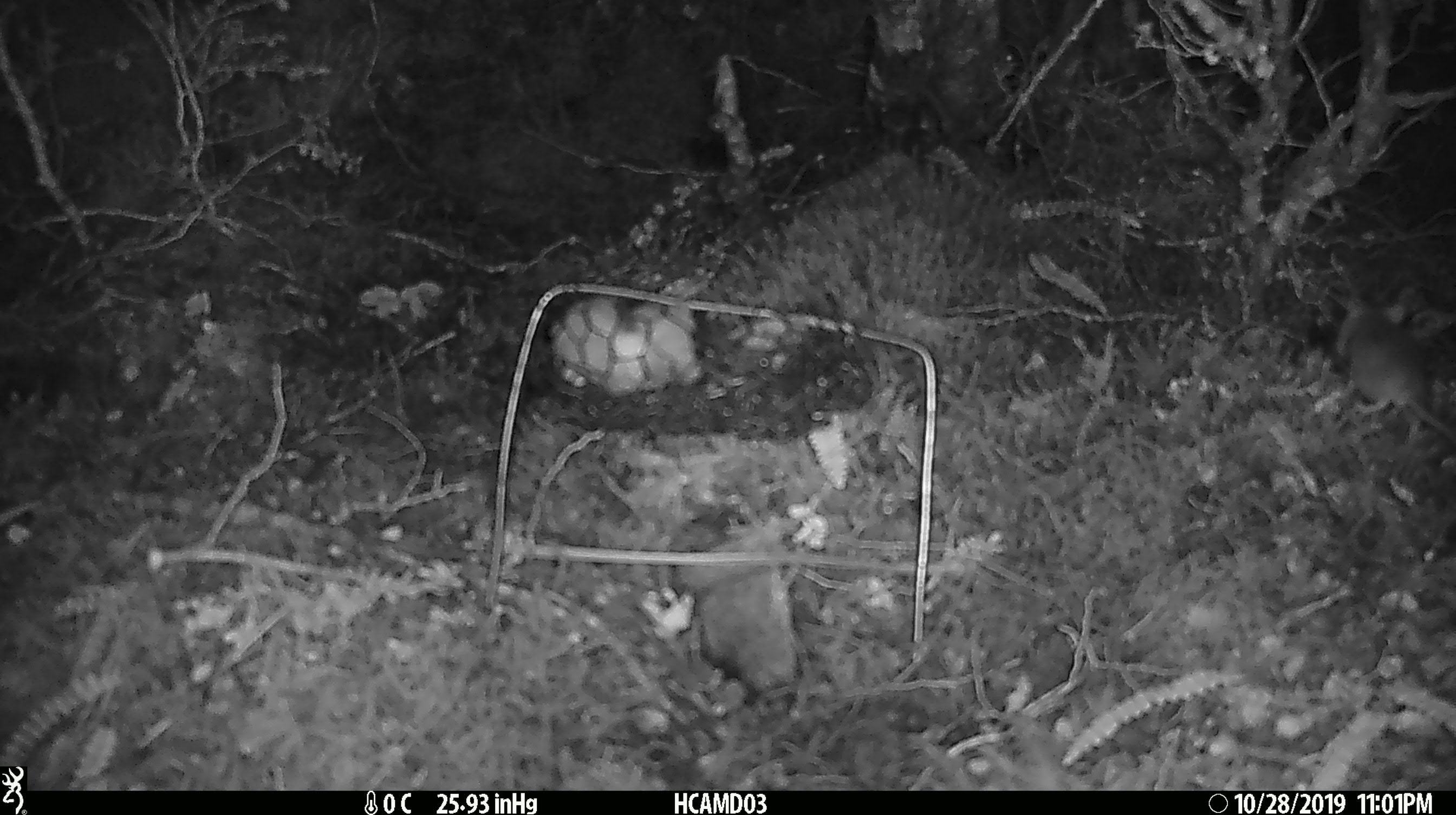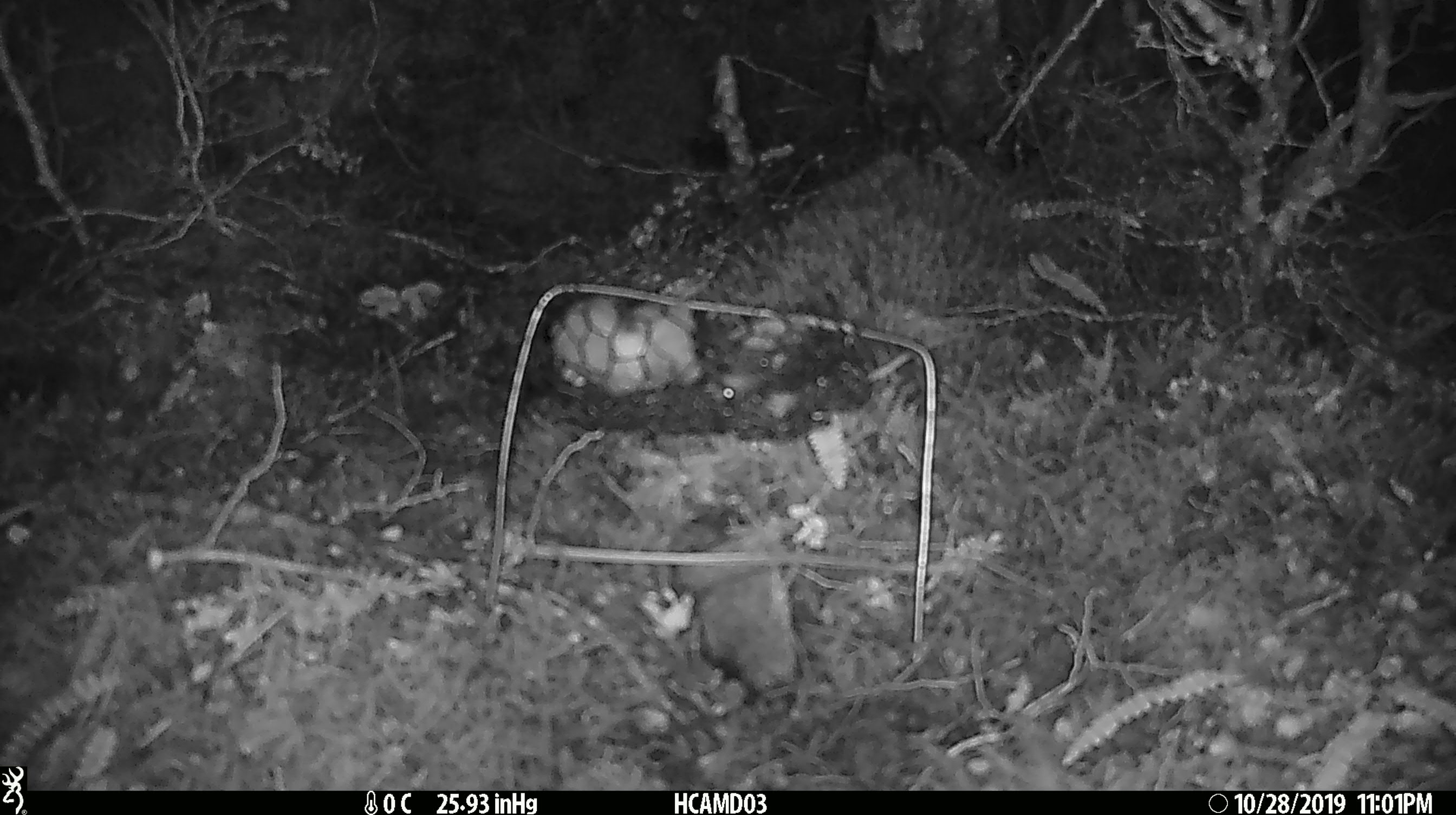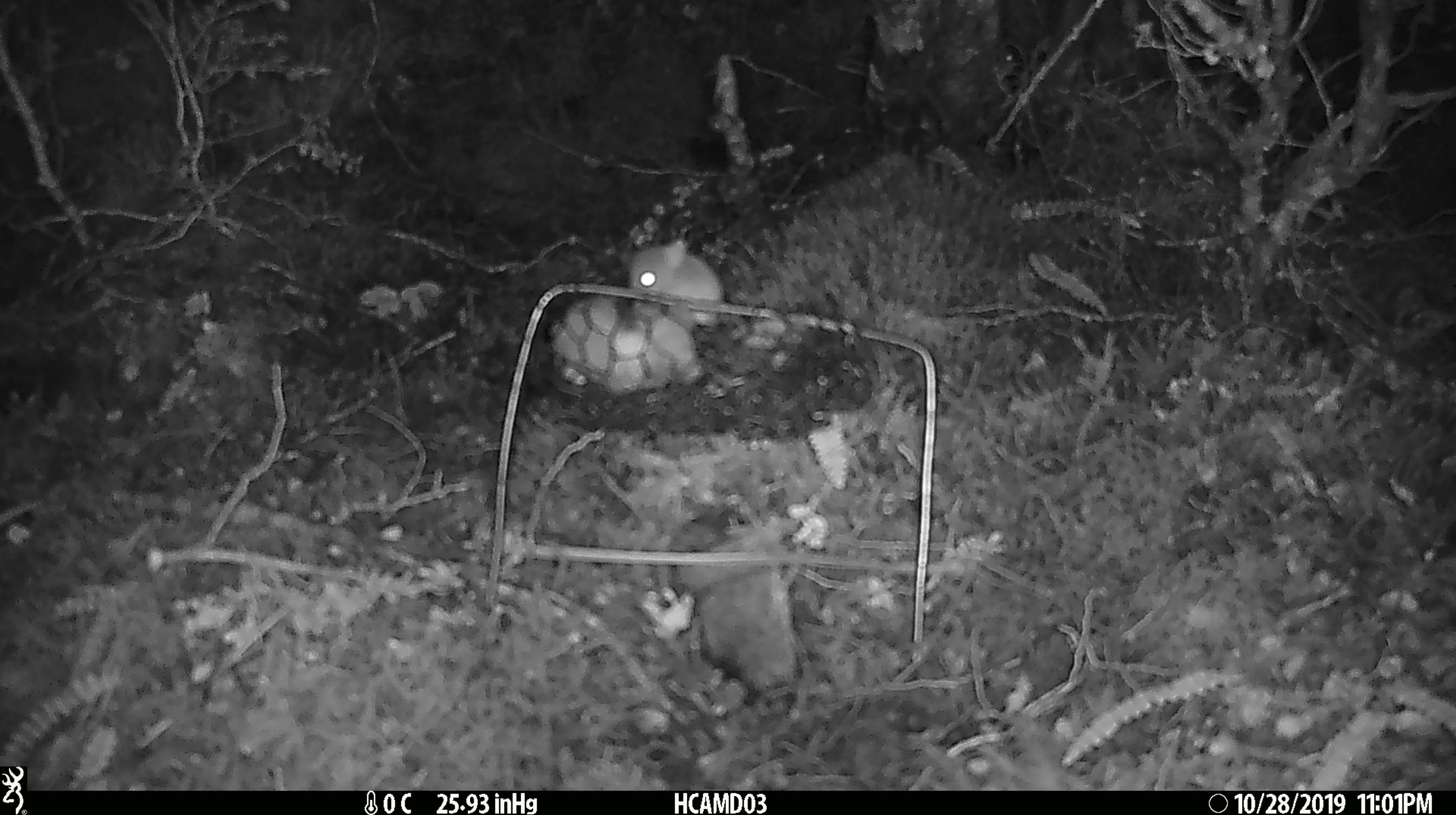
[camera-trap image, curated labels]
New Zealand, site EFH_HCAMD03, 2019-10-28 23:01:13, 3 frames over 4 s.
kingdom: Animalia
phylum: Chordata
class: Mammalia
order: Rodentia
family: Muridae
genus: Mus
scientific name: Mus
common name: mouse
Mouse (Mus).